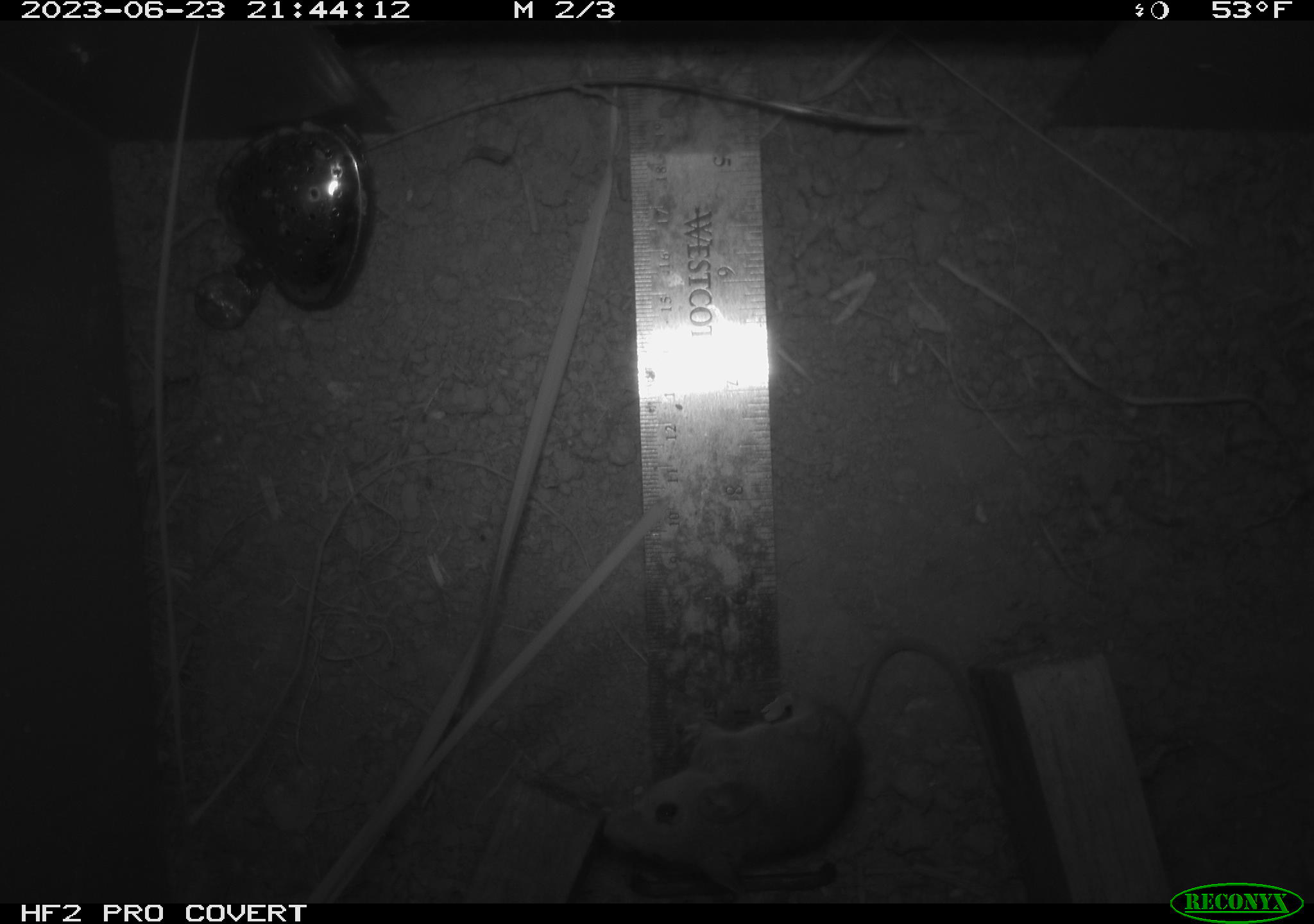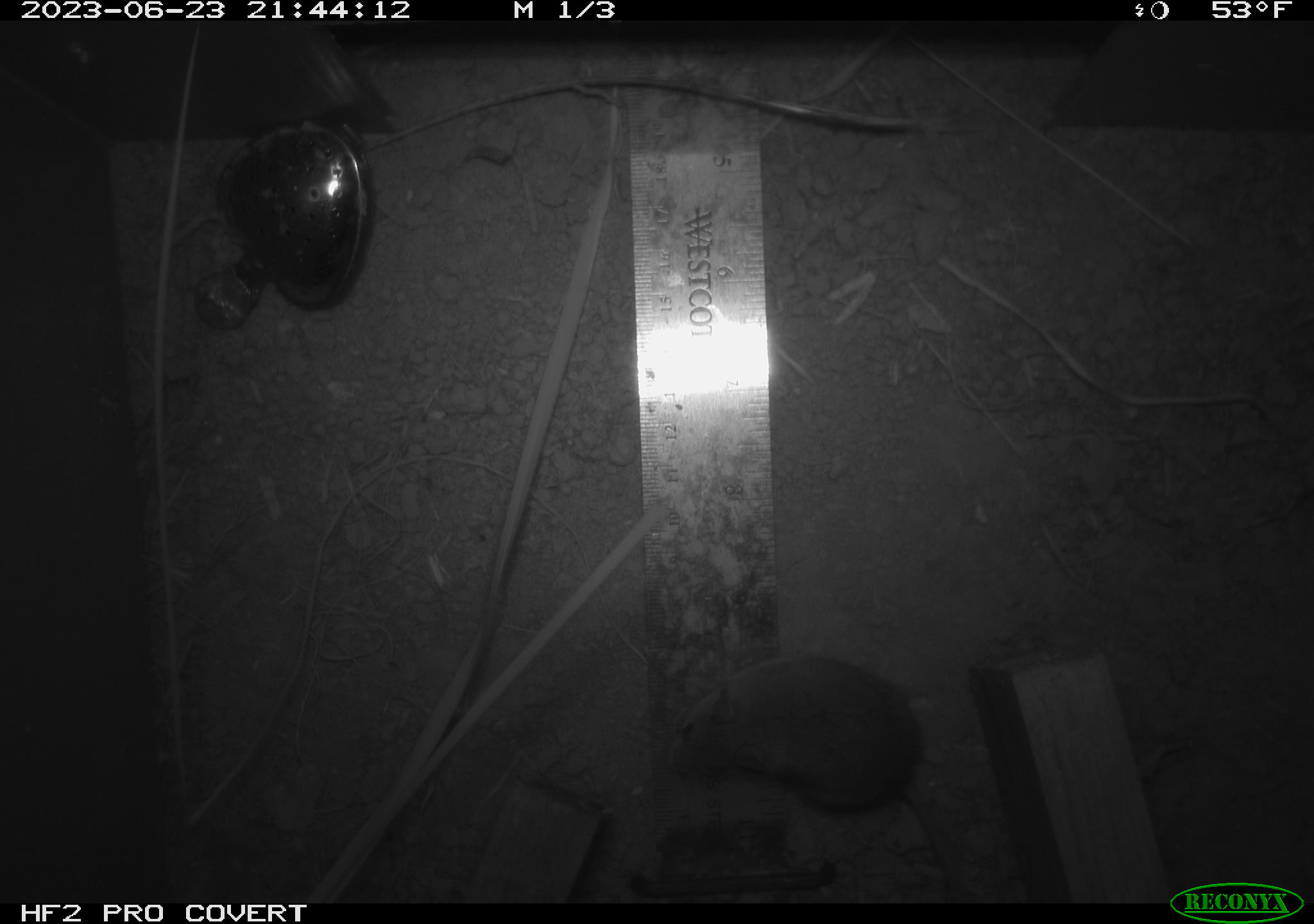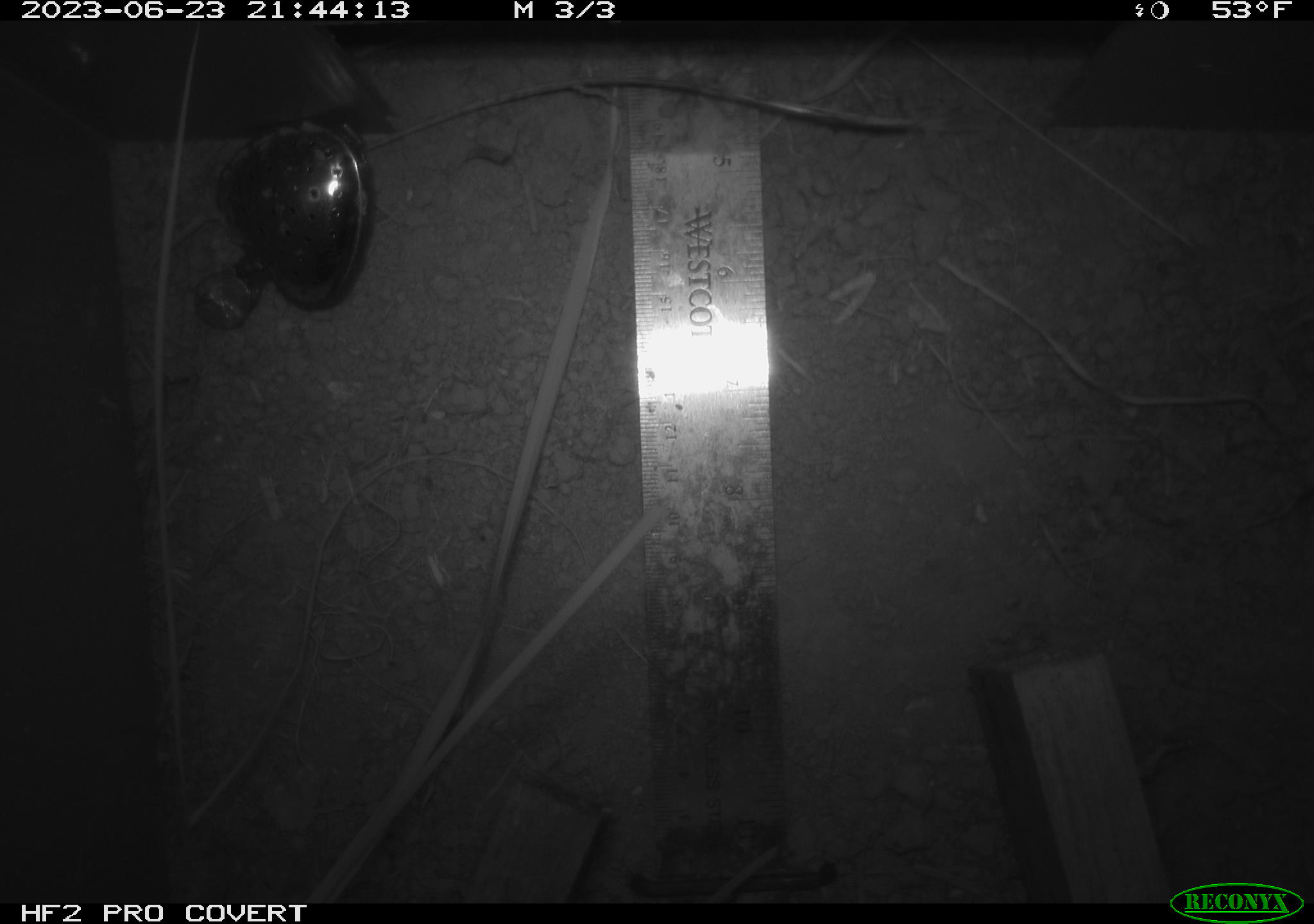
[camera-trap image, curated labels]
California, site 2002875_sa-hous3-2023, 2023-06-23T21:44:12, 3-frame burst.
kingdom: Animalia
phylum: Chordata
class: Mammalia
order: Rodentia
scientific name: Rodentia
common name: mouse species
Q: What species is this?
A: Mouse species (Rodentia).